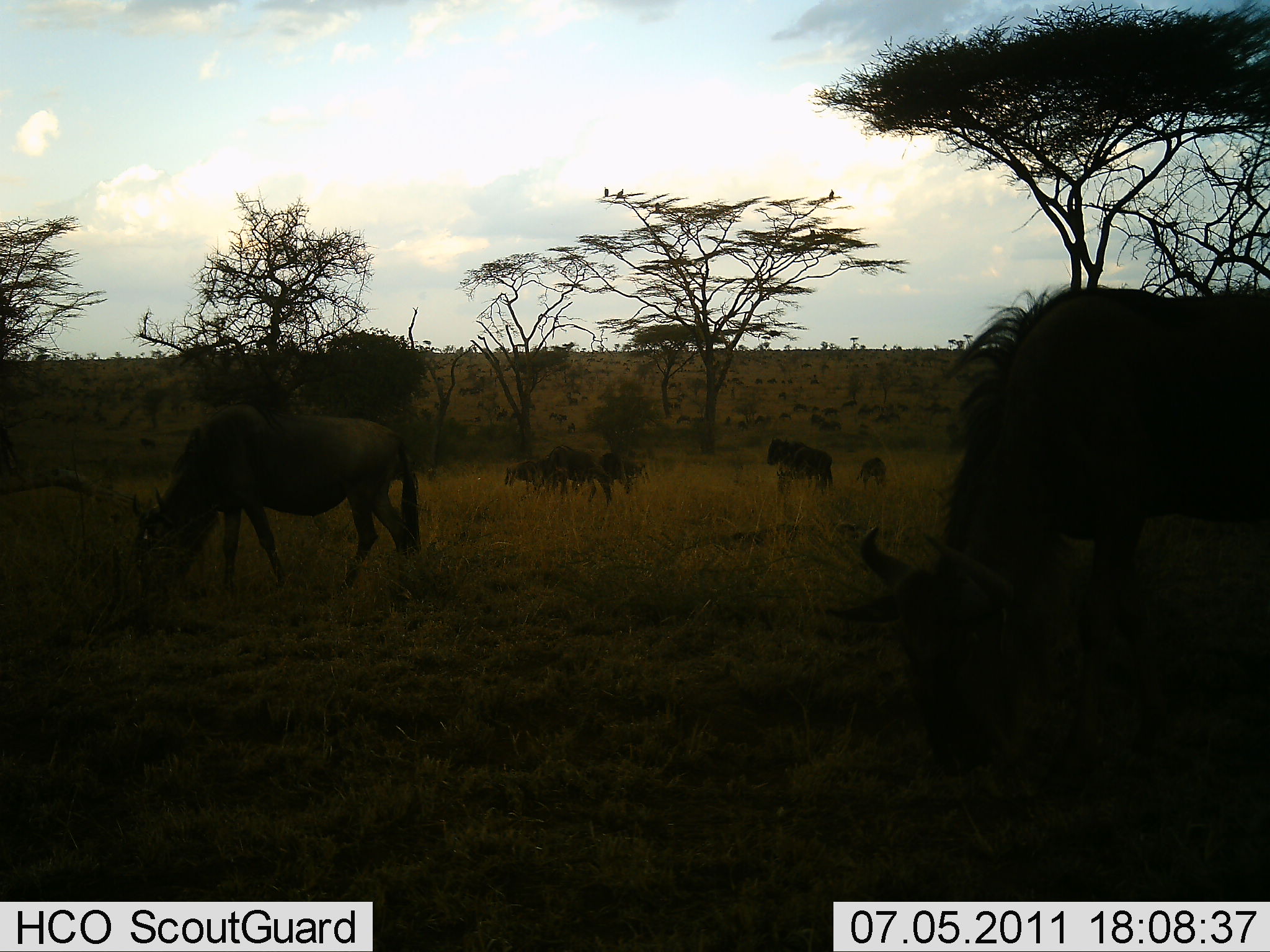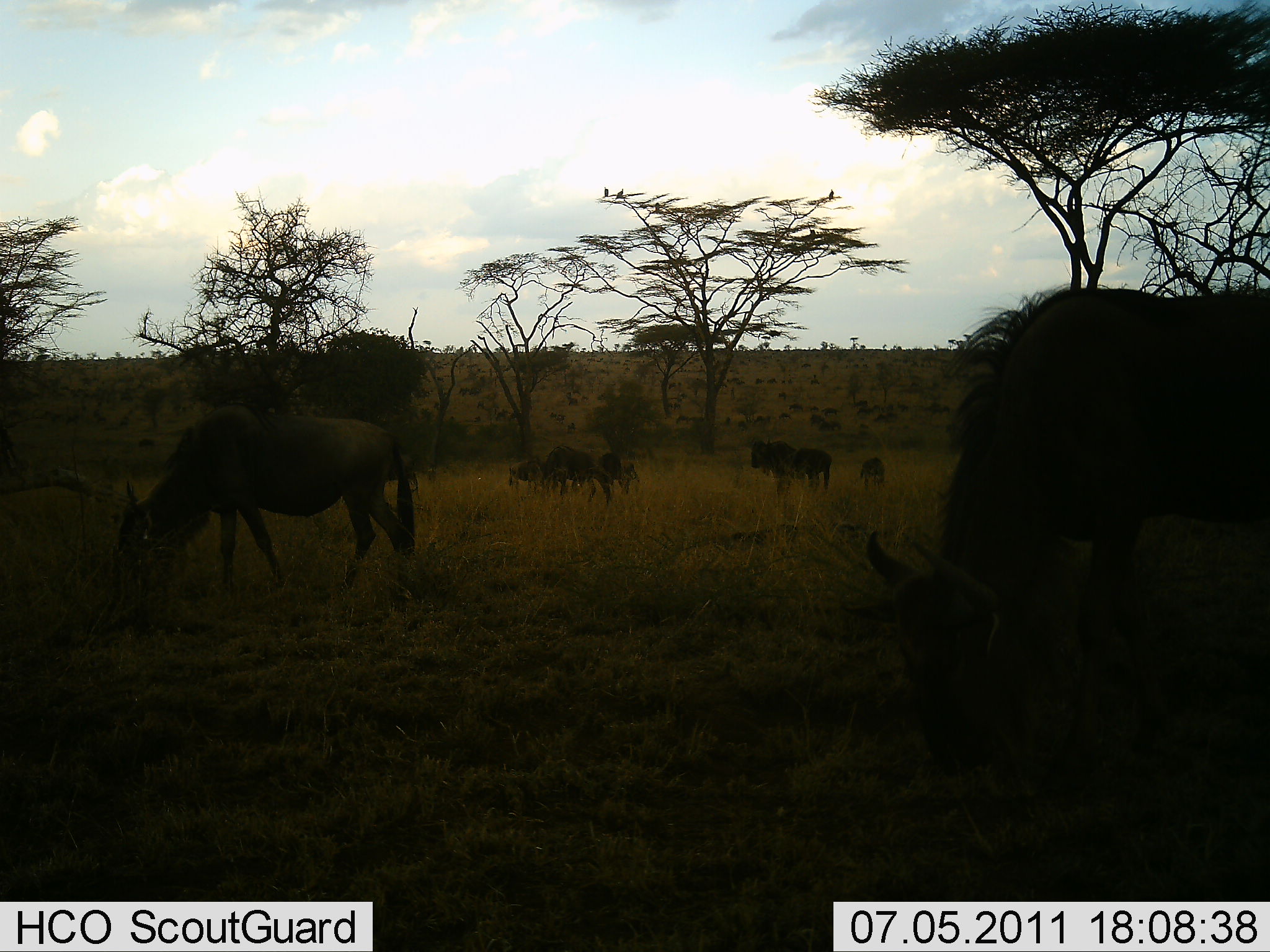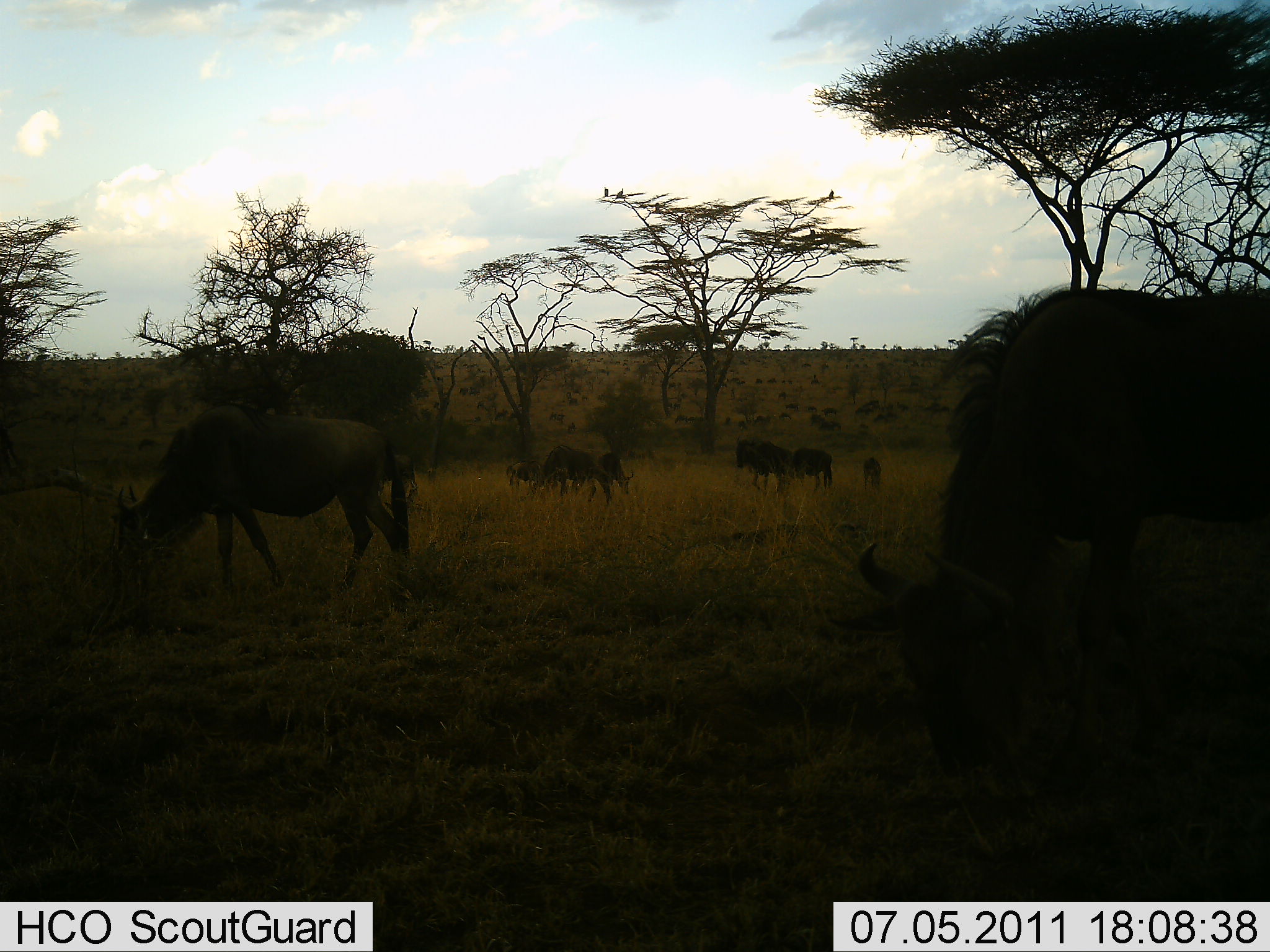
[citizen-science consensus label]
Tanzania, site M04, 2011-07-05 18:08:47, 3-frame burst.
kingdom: Animalia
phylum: Chordata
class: Mammalia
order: Artiodactyla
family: Bovidae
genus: Connochaetes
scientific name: Connochaetes taurinus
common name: blue wildebeest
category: wildebeest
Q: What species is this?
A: Wildebeest (blue wildebeest) (Connochaetes taurinus).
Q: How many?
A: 8.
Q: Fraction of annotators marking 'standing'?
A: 25%.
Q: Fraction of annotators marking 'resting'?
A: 0%.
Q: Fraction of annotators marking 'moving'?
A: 25%.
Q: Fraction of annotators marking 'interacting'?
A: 0%.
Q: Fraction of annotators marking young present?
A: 33%.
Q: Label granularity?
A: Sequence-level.